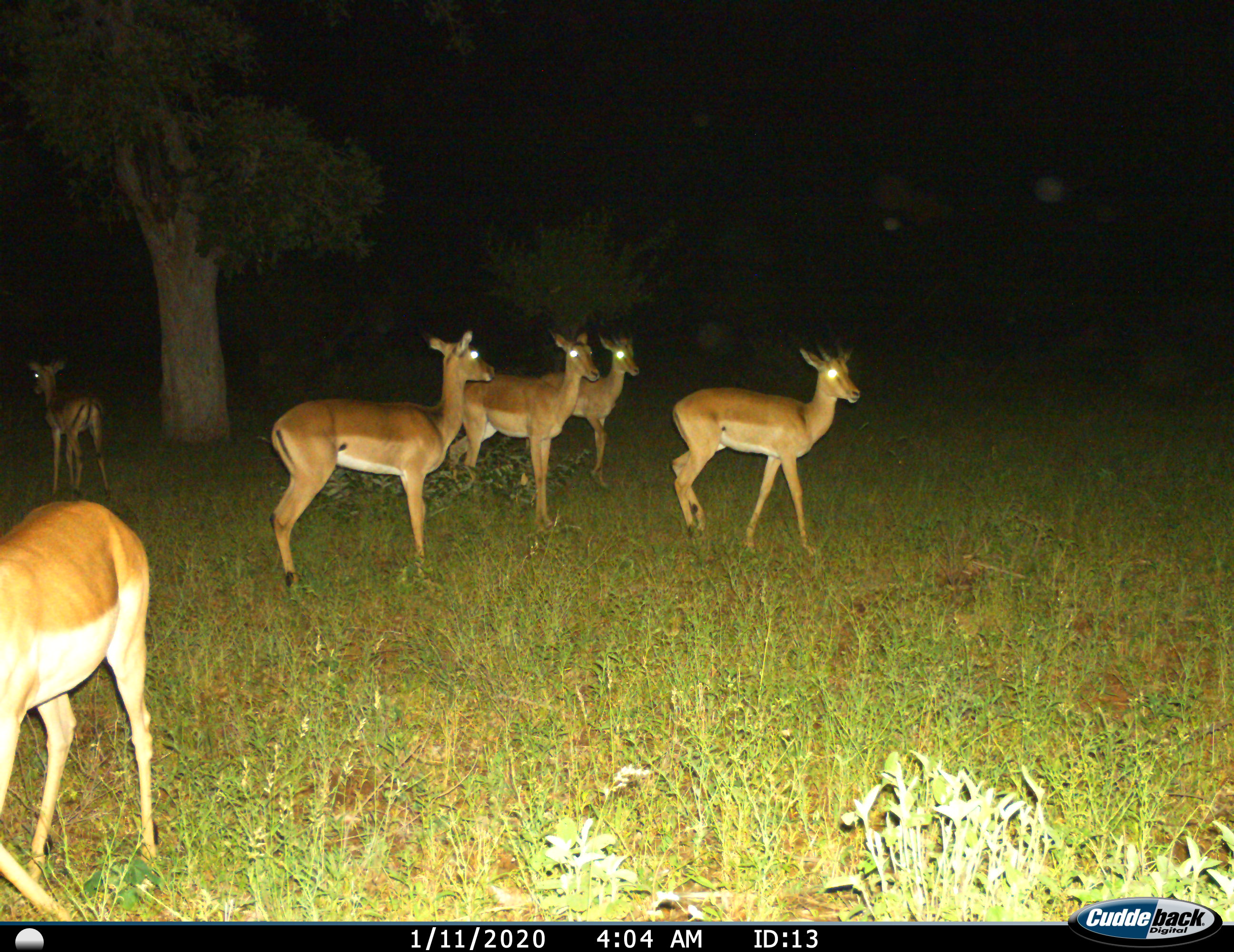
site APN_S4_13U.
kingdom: Animalia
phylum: Chordata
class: Mammalia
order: Artiodactyla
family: Bovidae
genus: Aepyceros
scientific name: Aepyceros melampus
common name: impala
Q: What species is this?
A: Impala (Aepyceros melampus).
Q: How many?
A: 6.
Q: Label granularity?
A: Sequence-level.